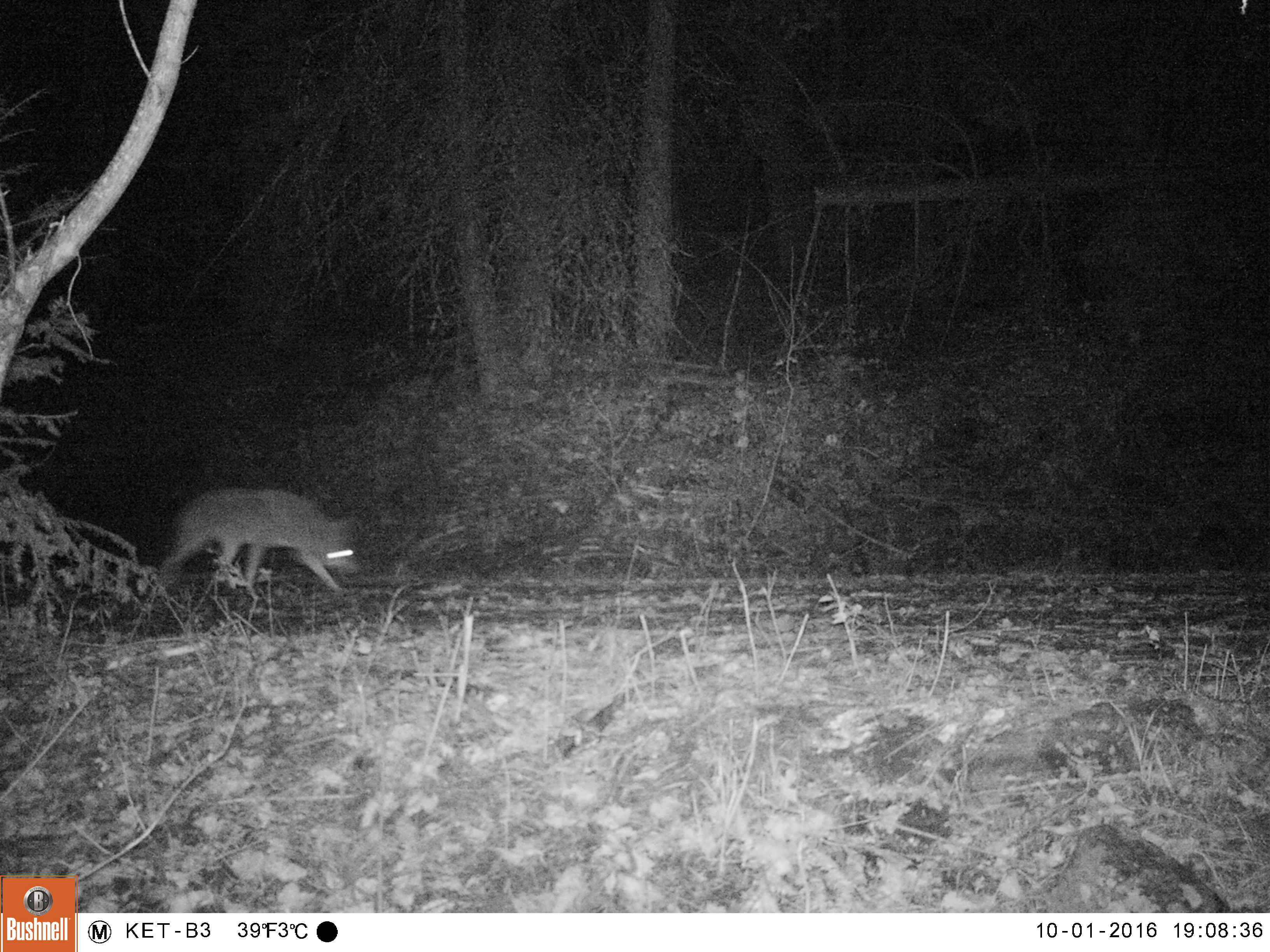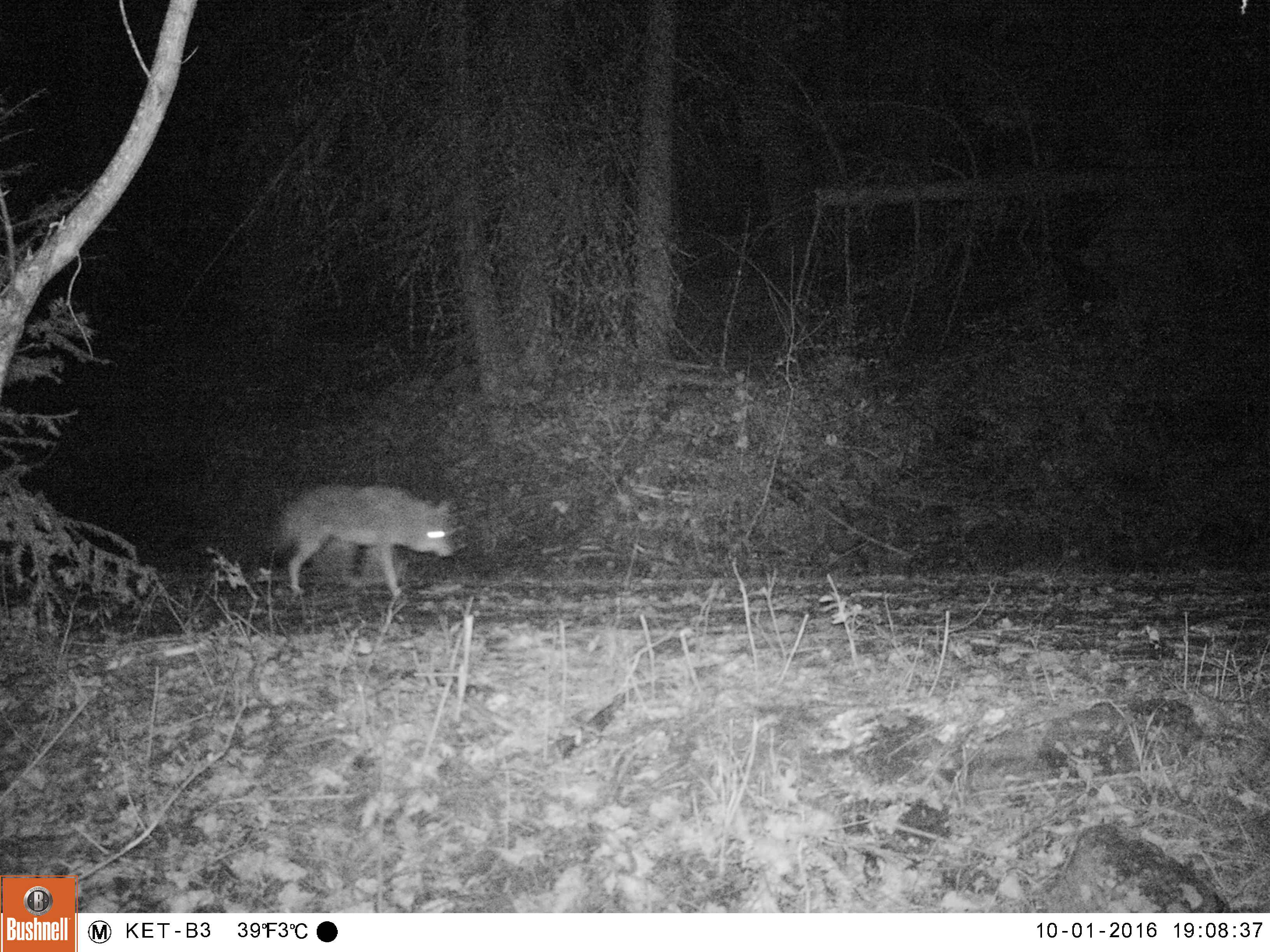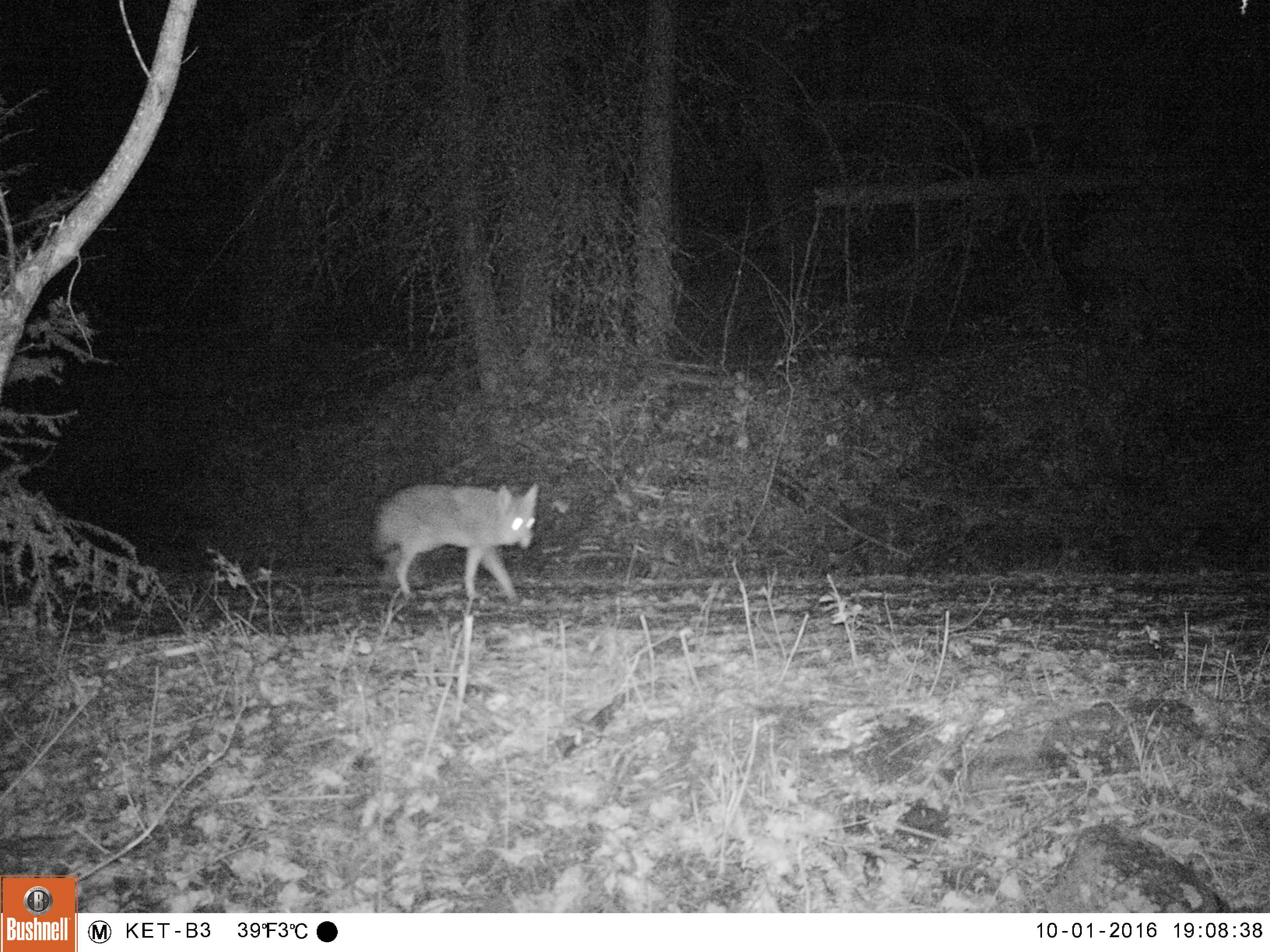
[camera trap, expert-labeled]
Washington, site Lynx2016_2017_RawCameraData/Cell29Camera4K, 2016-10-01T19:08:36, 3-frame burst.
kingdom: Animalia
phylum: Chordata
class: Mammalia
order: Carnivora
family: Canidae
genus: Canis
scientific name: Canis latrans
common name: coyote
Canis latrans (coyote). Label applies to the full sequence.